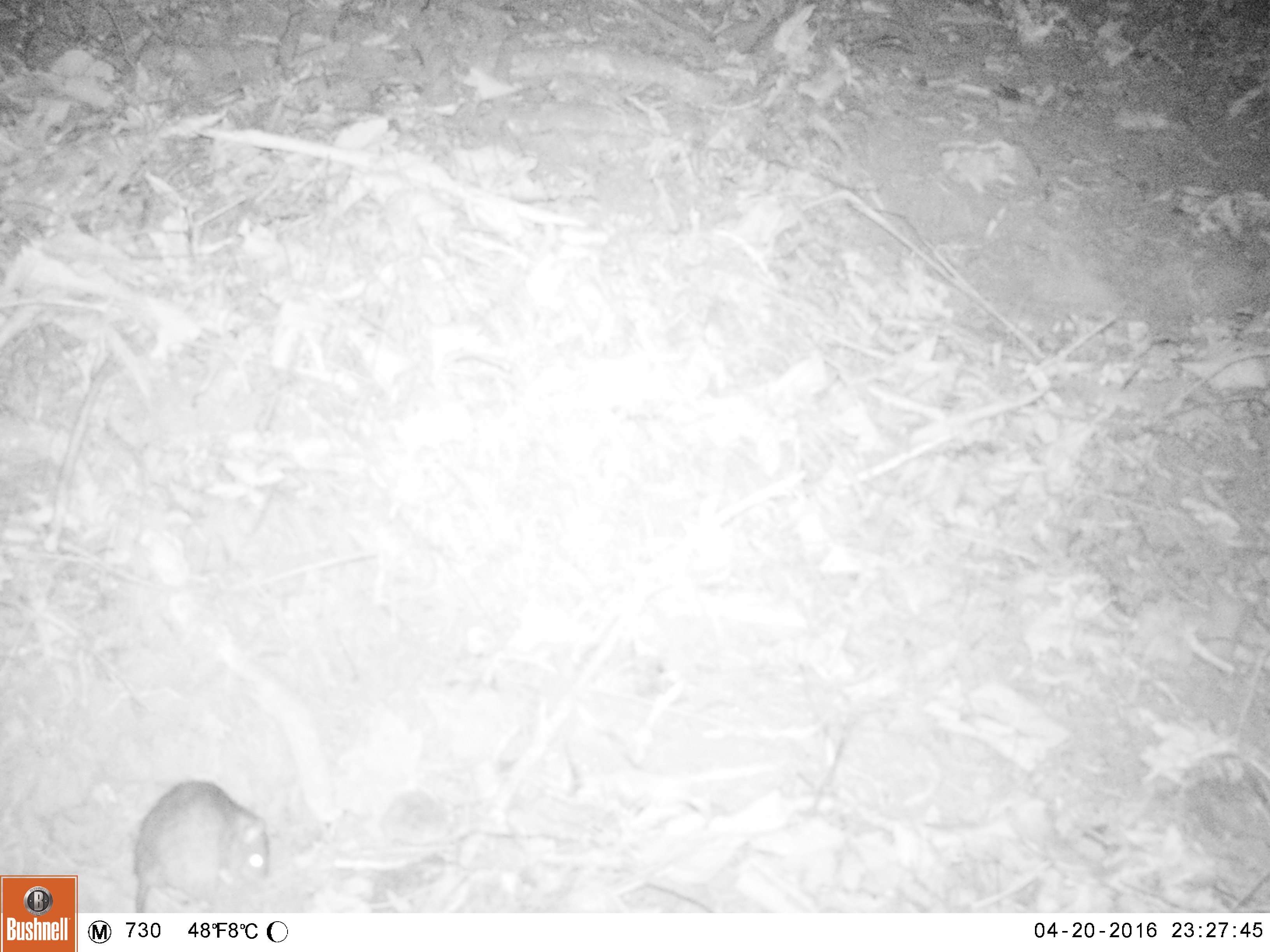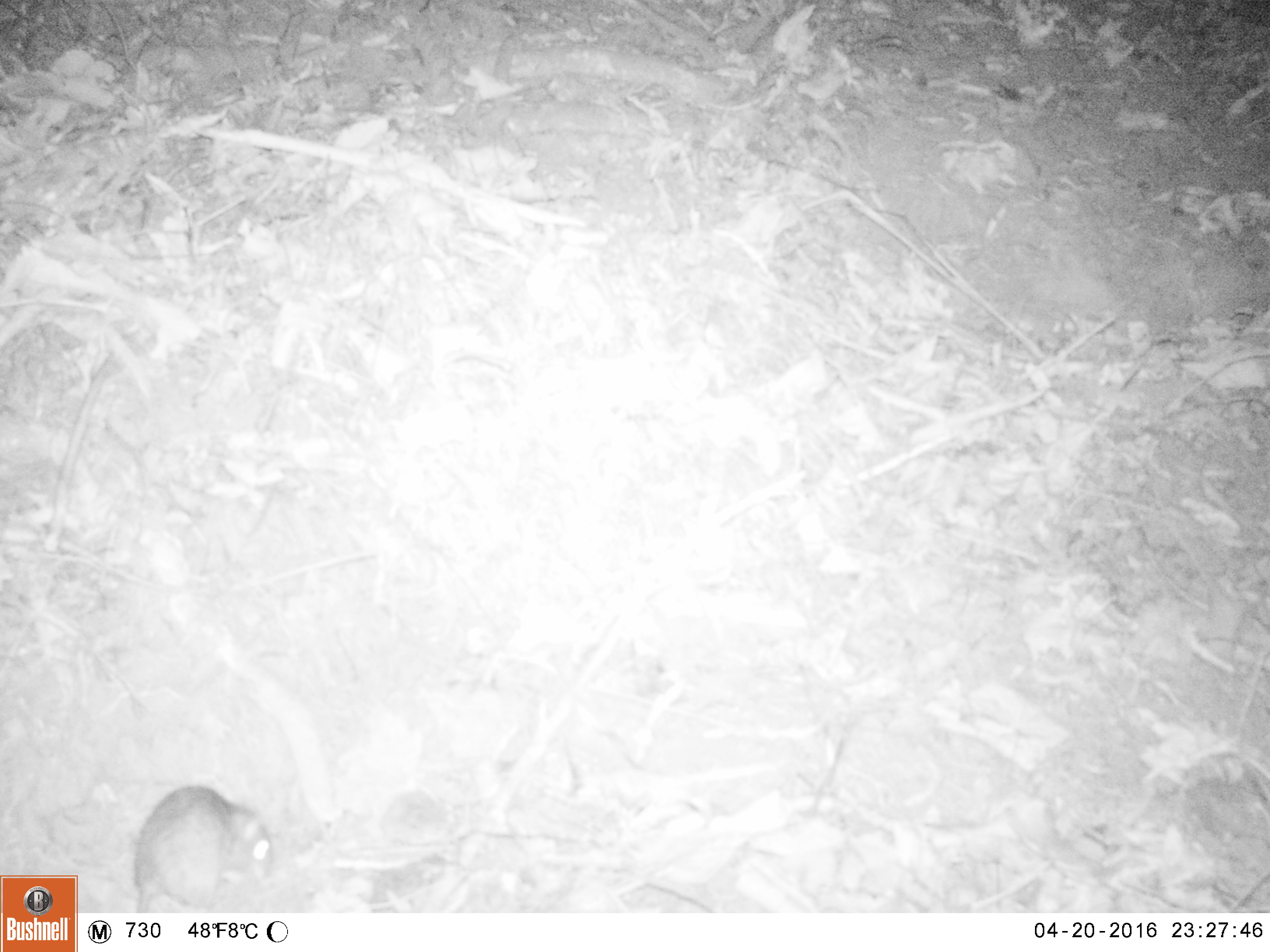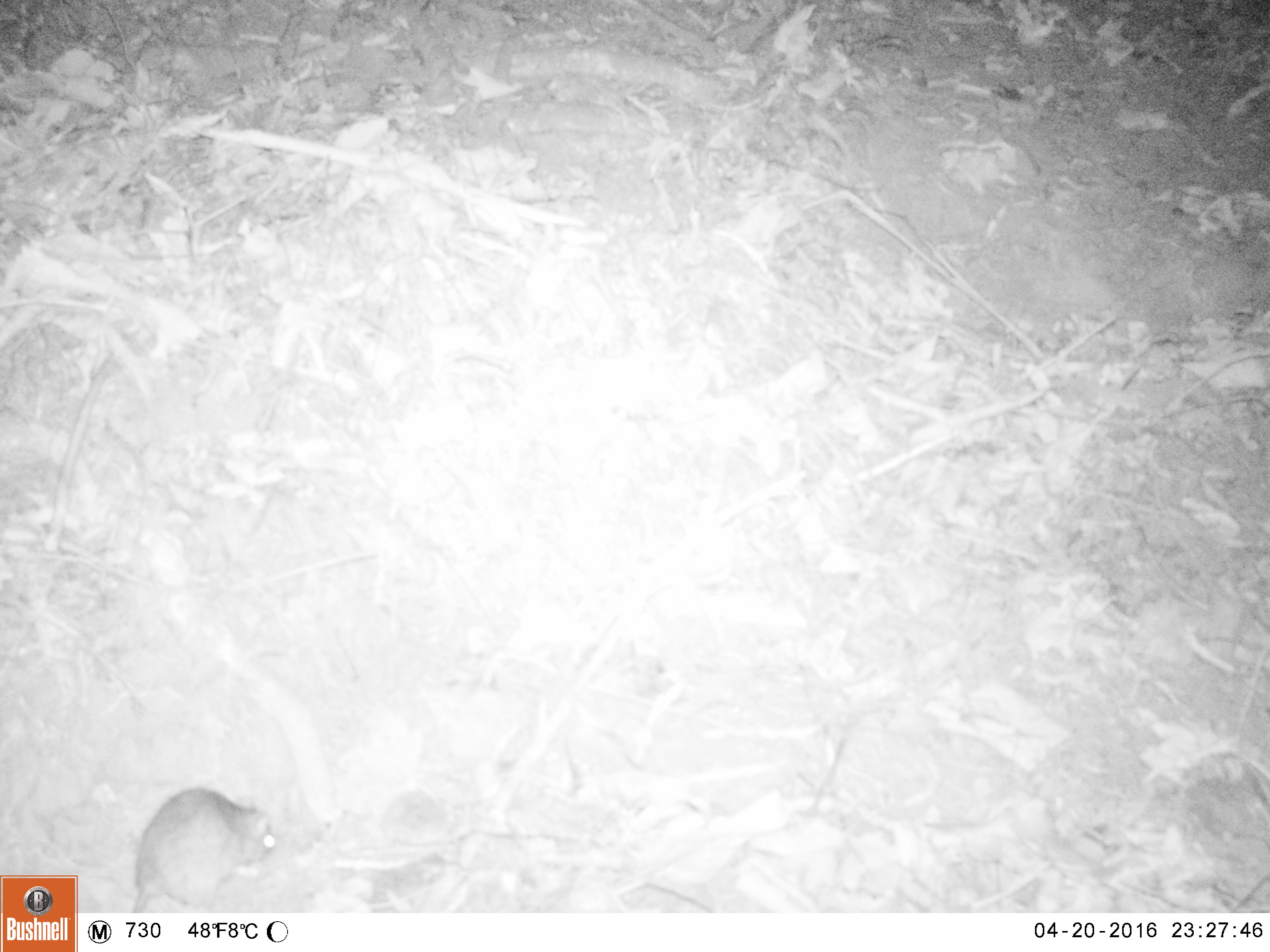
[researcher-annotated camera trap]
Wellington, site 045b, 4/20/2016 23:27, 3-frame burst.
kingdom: Animalia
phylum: Chordata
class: Mammalia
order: Rodentia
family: Muridae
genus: Rattus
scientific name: Rattus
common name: rat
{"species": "rat (Rattus)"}